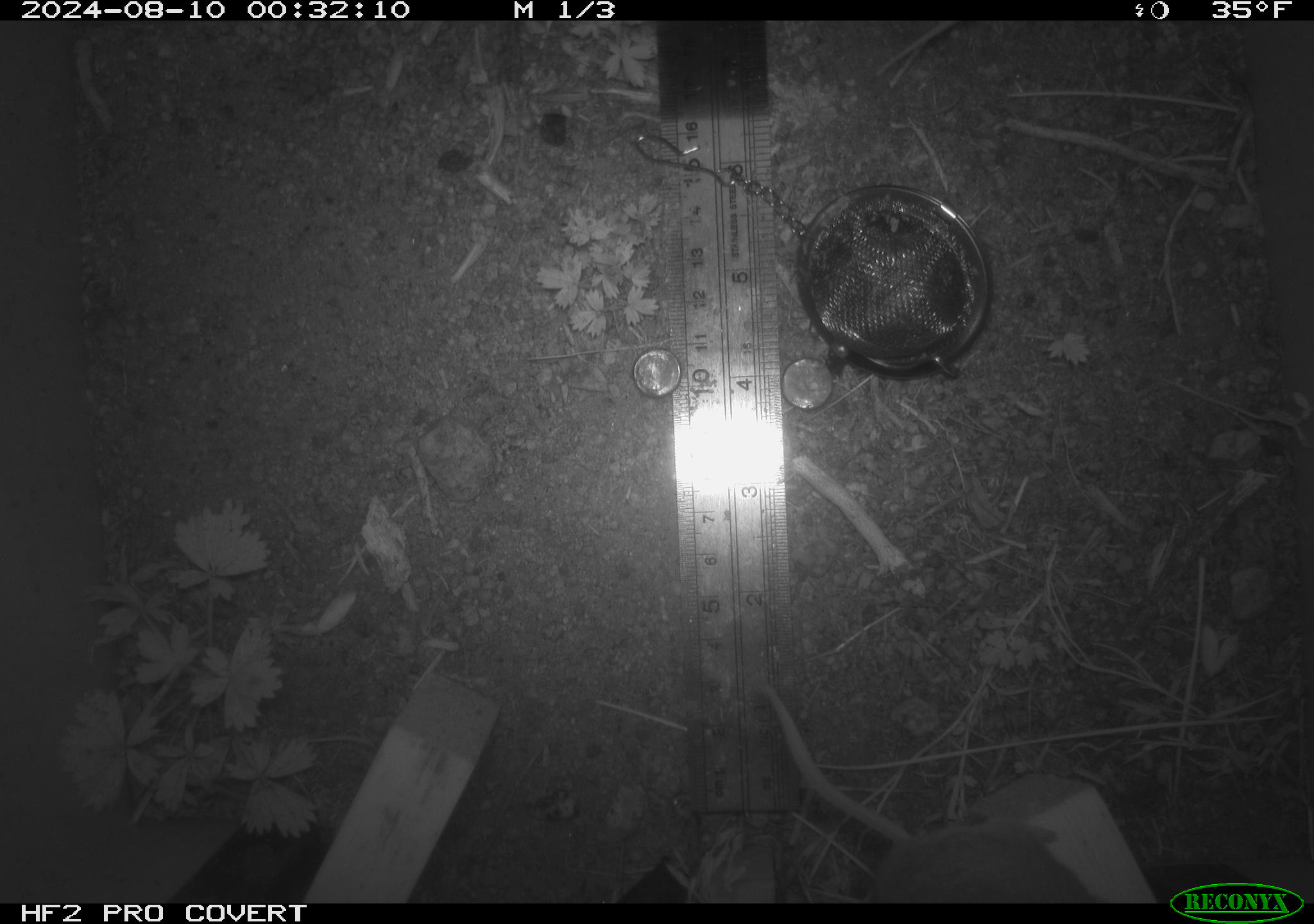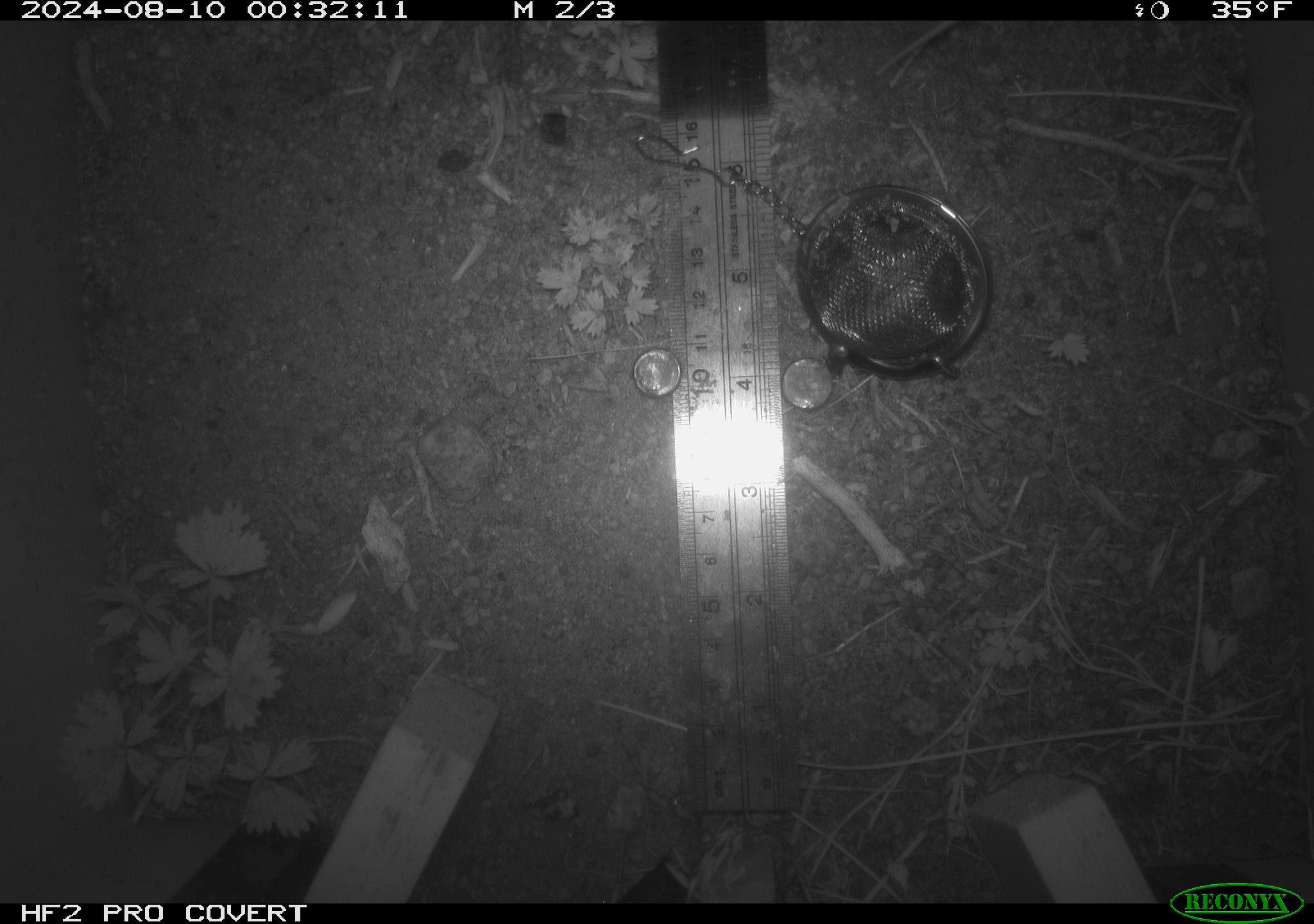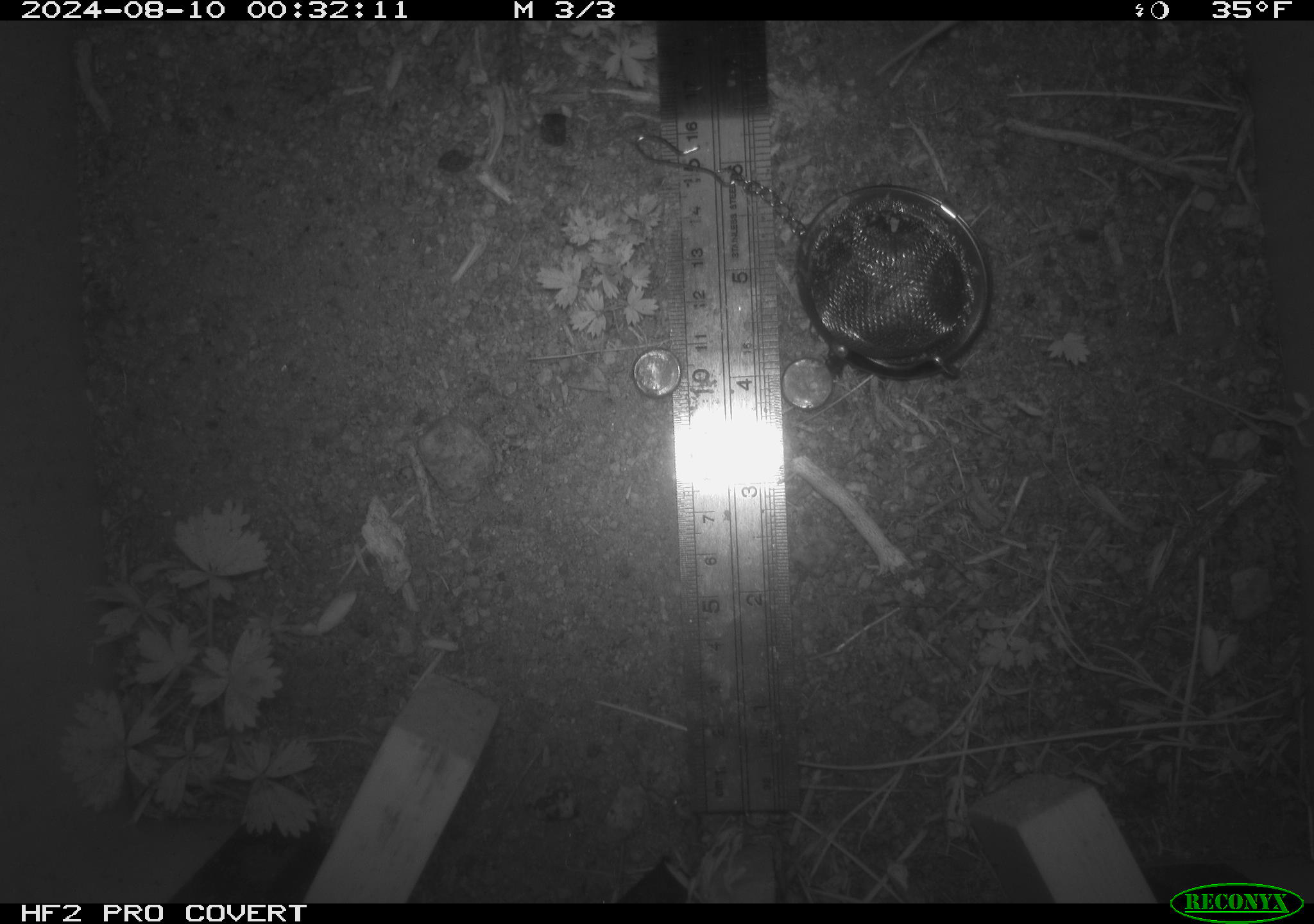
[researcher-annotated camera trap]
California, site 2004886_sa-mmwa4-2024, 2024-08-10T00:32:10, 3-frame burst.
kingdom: Animalia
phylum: Chordata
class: Mammalia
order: Rodentia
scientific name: Rodentia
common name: mouse species